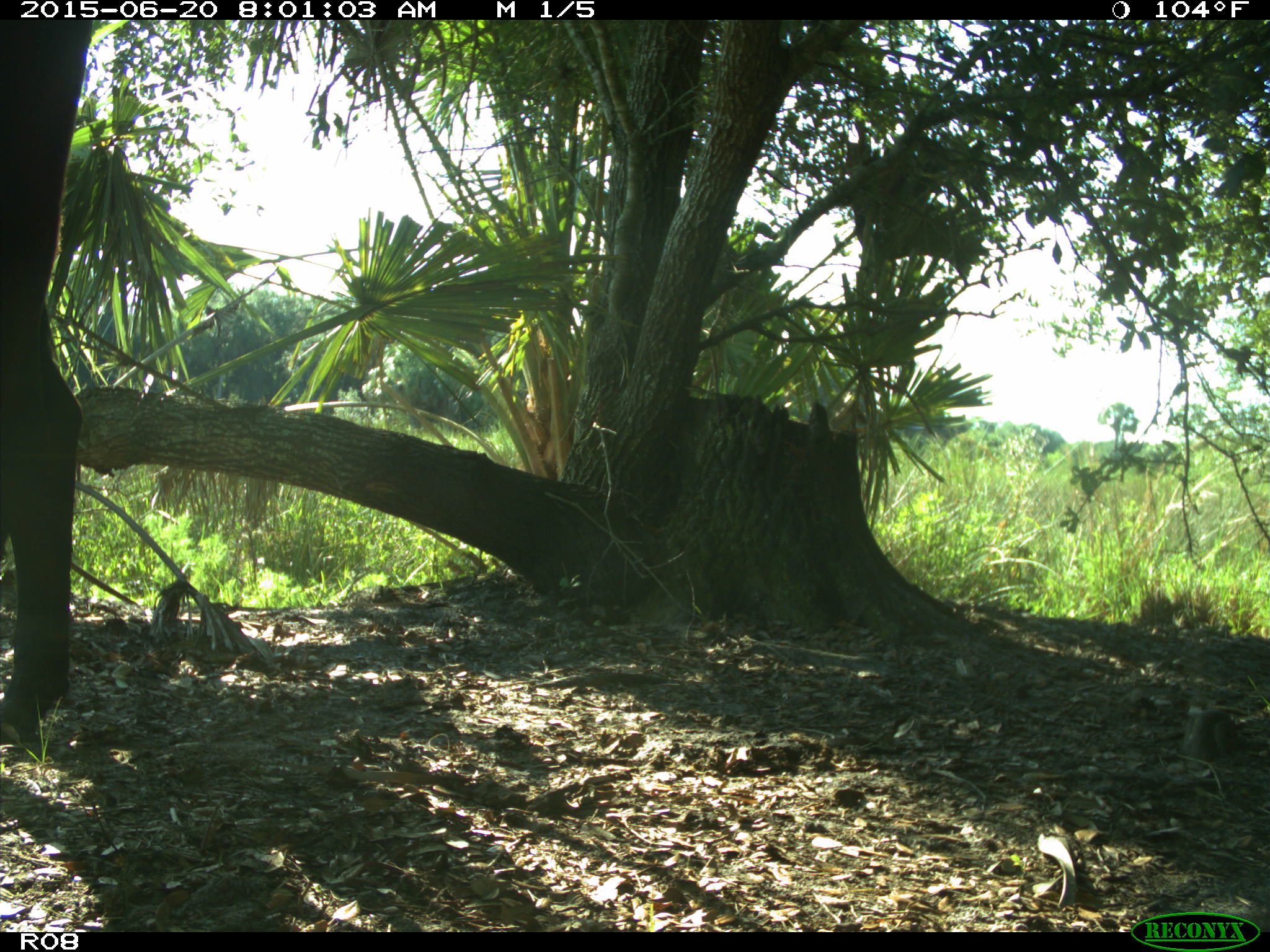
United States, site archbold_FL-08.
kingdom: Animalia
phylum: Chordata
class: Mammalia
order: Artiodactyla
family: Bovidae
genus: Bos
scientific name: Bos taurus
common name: domestic cow